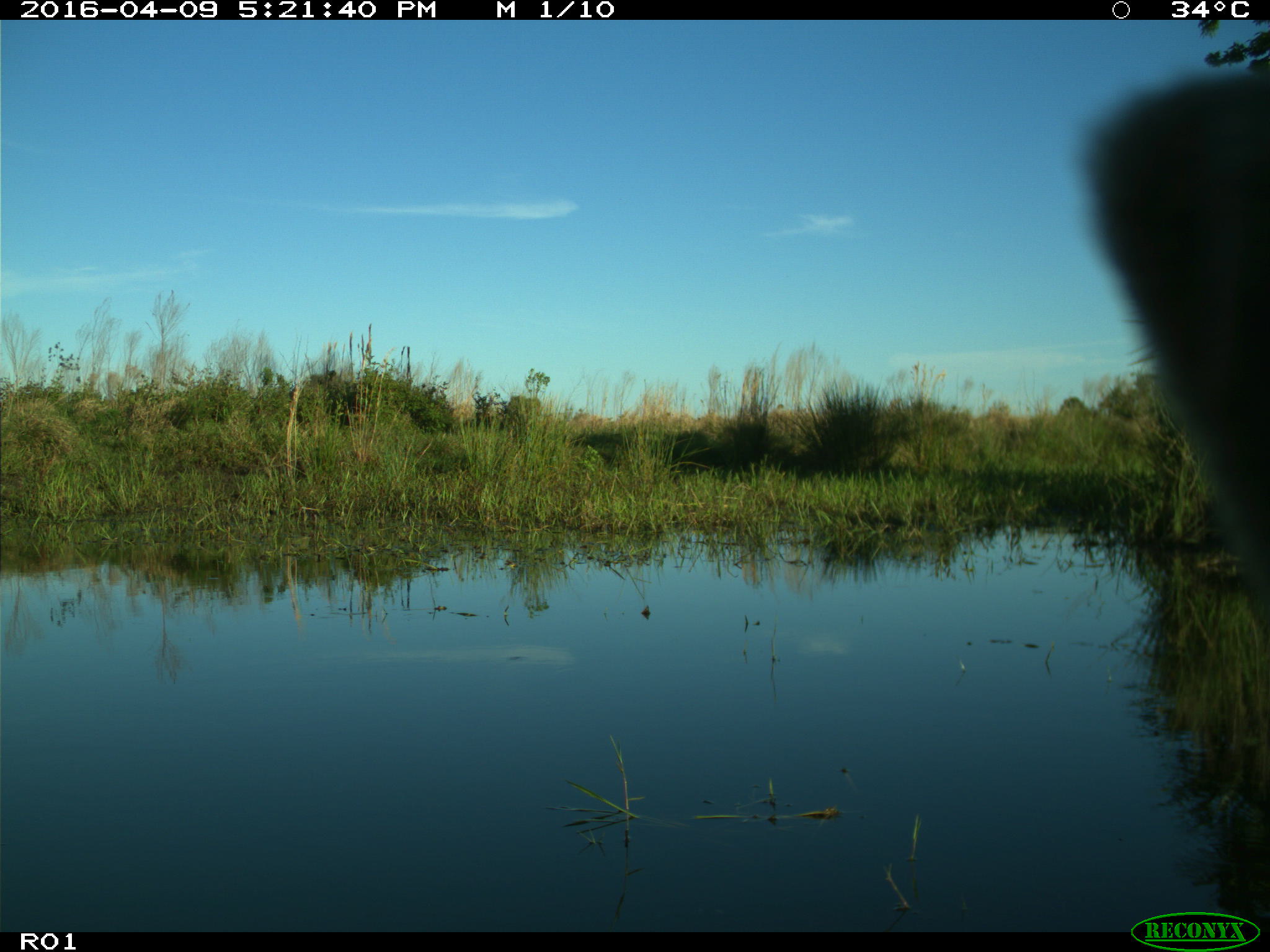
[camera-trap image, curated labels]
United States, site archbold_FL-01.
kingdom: Animalia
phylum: Chordata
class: Mammalia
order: Artiodactyla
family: Bovidae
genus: Bos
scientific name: Bos taurus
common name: domestic cow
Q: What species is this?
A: Bos taurus (domestic cow).